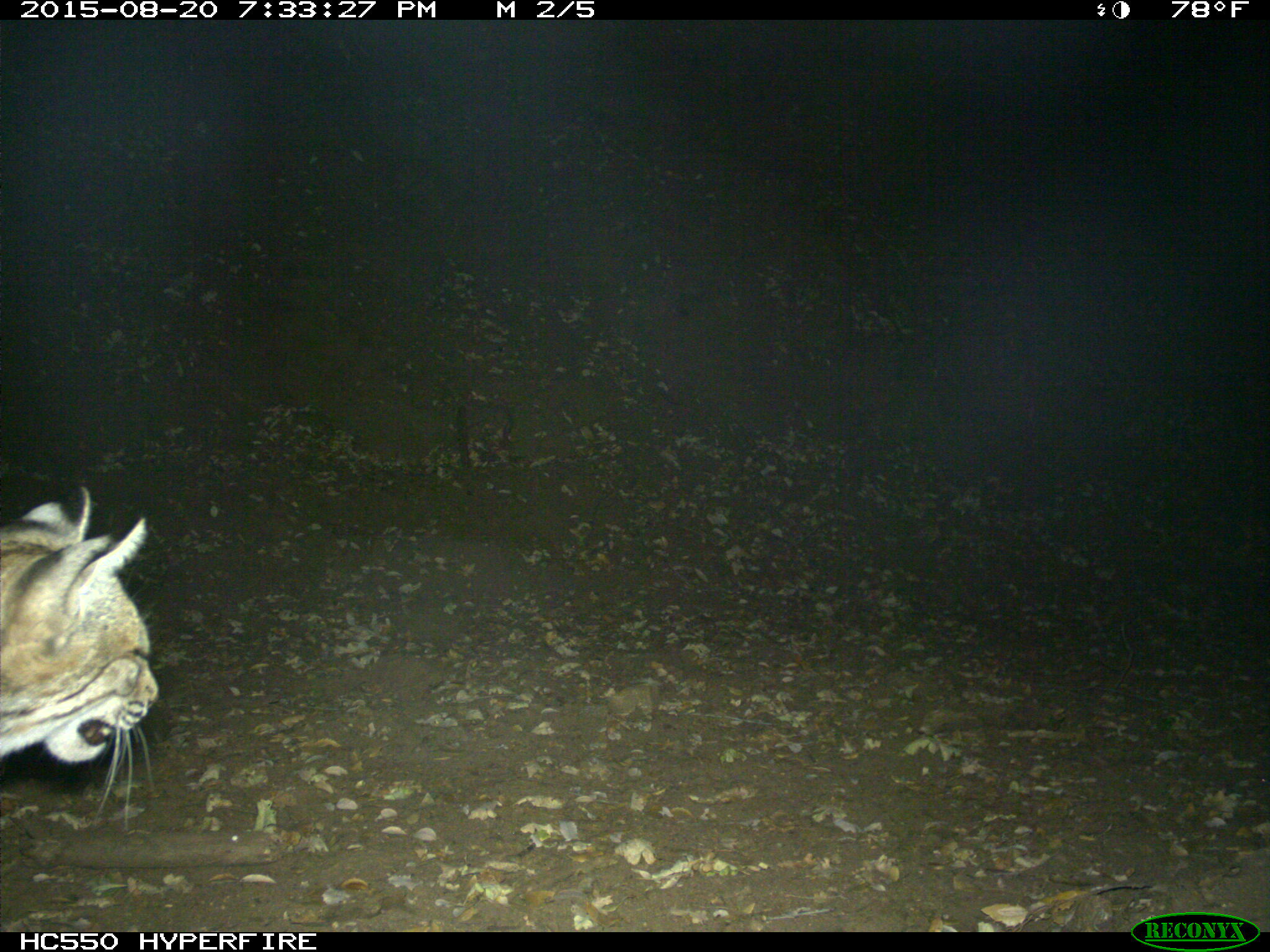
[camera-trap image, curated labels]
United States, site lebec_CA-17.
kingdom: Animalia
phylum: Chordata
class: Mammalia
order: Carnivora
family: Felidae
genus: Lynx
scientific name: Lynx rufus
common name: bobcat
Lynx rufus (bobcat).